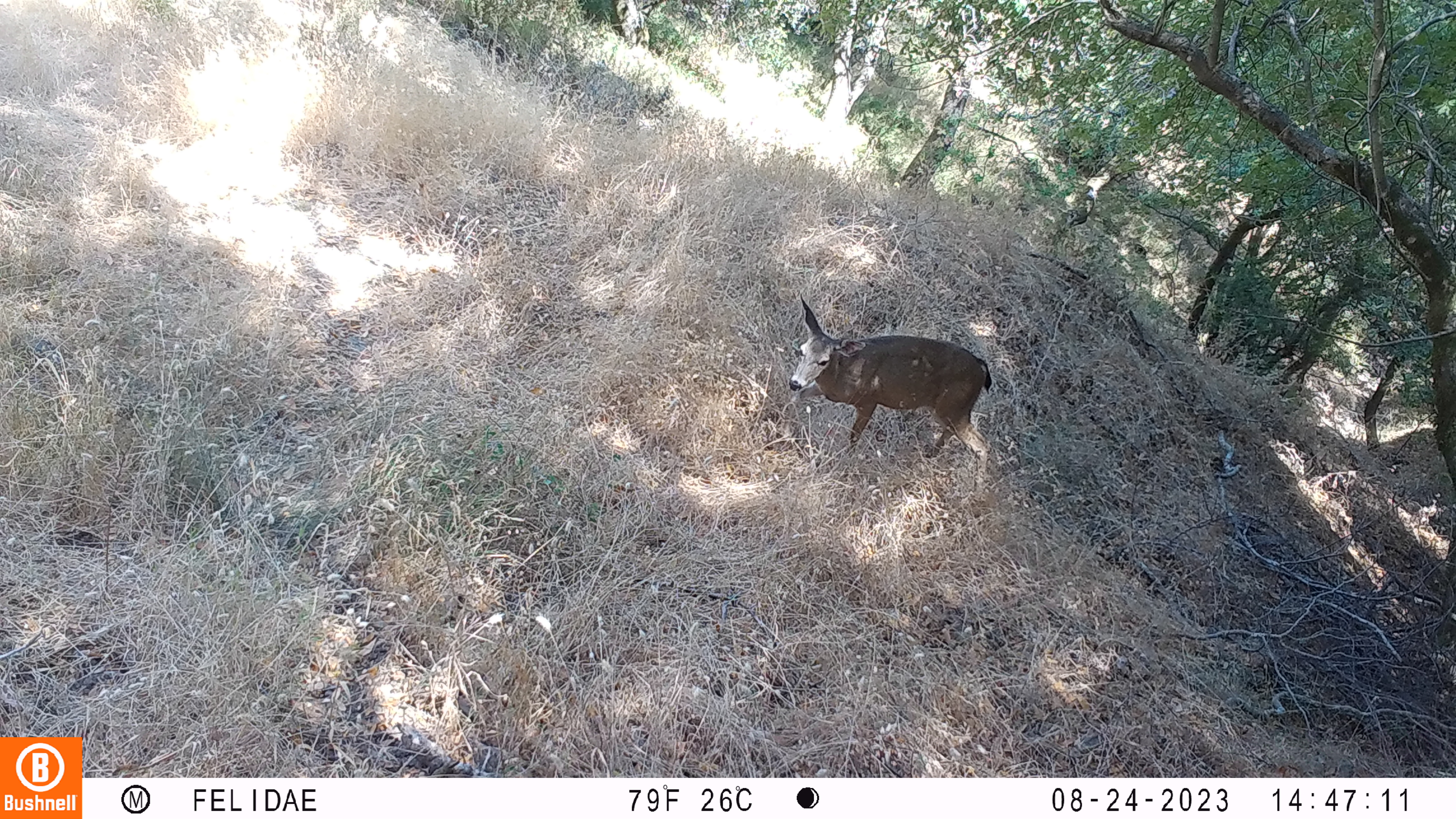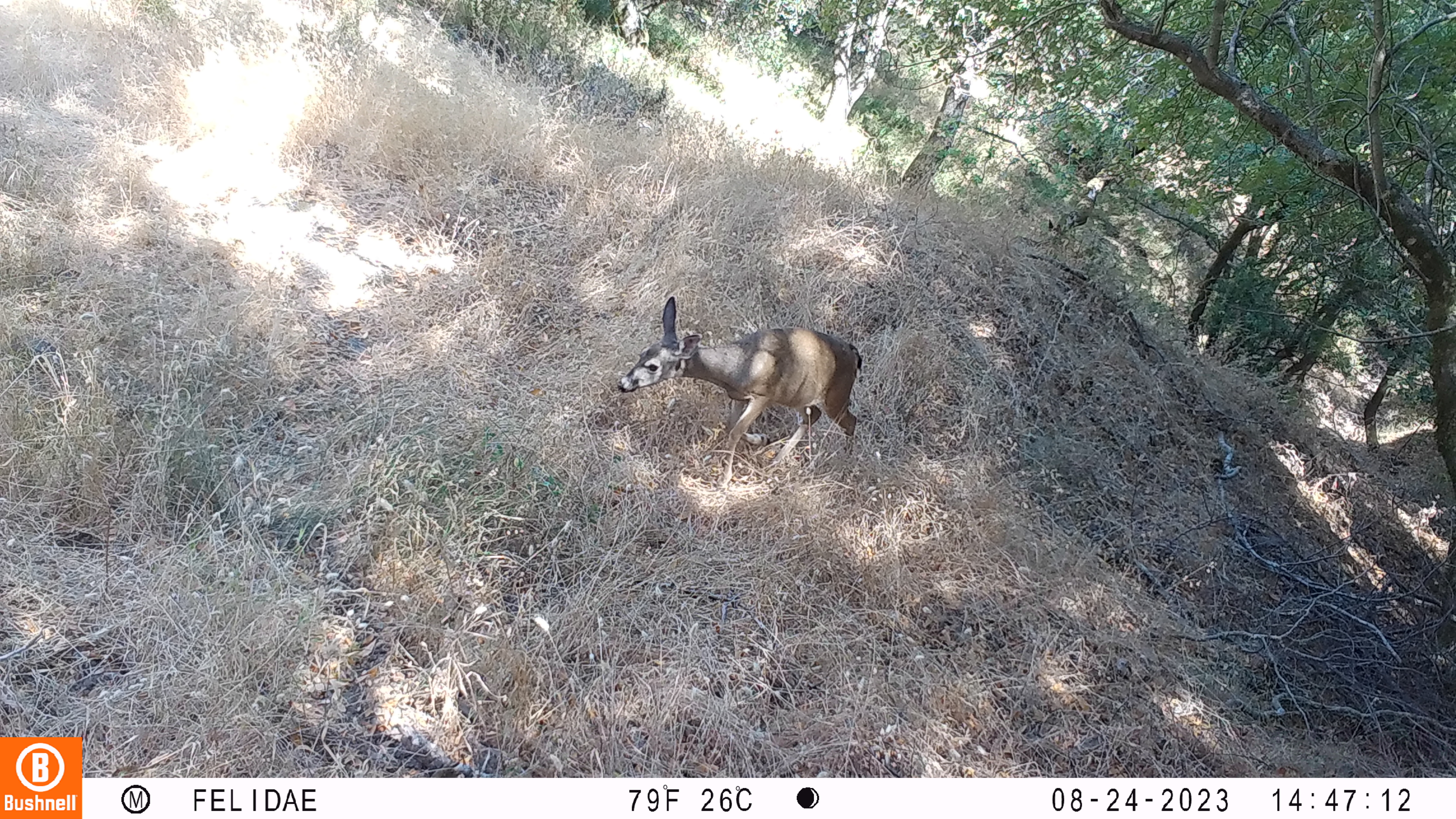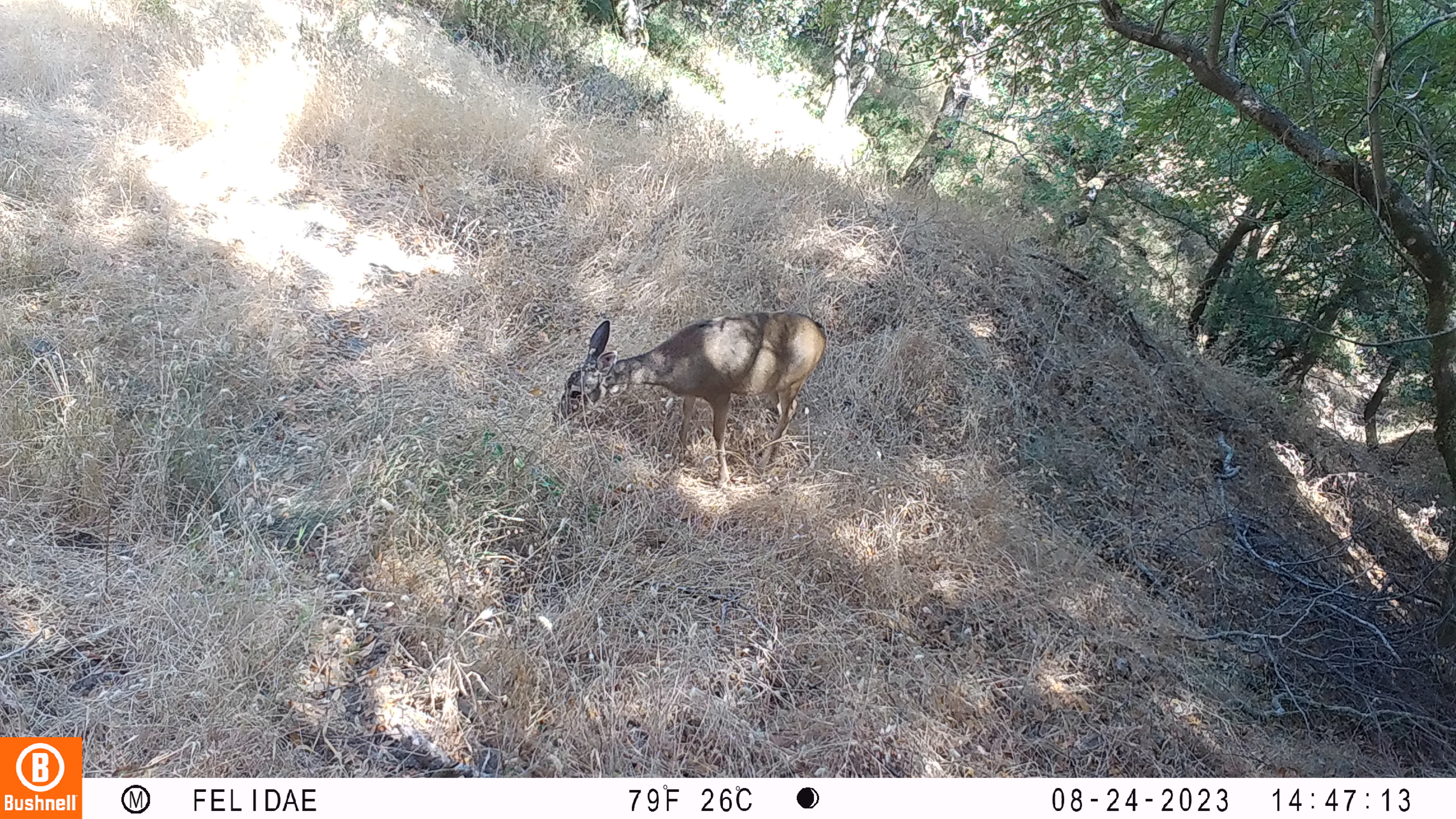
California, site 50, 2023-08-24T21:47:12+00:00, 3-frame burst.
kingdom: Animalia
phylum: Chordata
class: Mammalia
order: Artiodactyla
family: Cervidae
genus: Odocoileus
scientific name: Odocoileus hemionus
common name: mule deer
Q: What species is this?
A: Mule deer (Odocoileus hemionus).